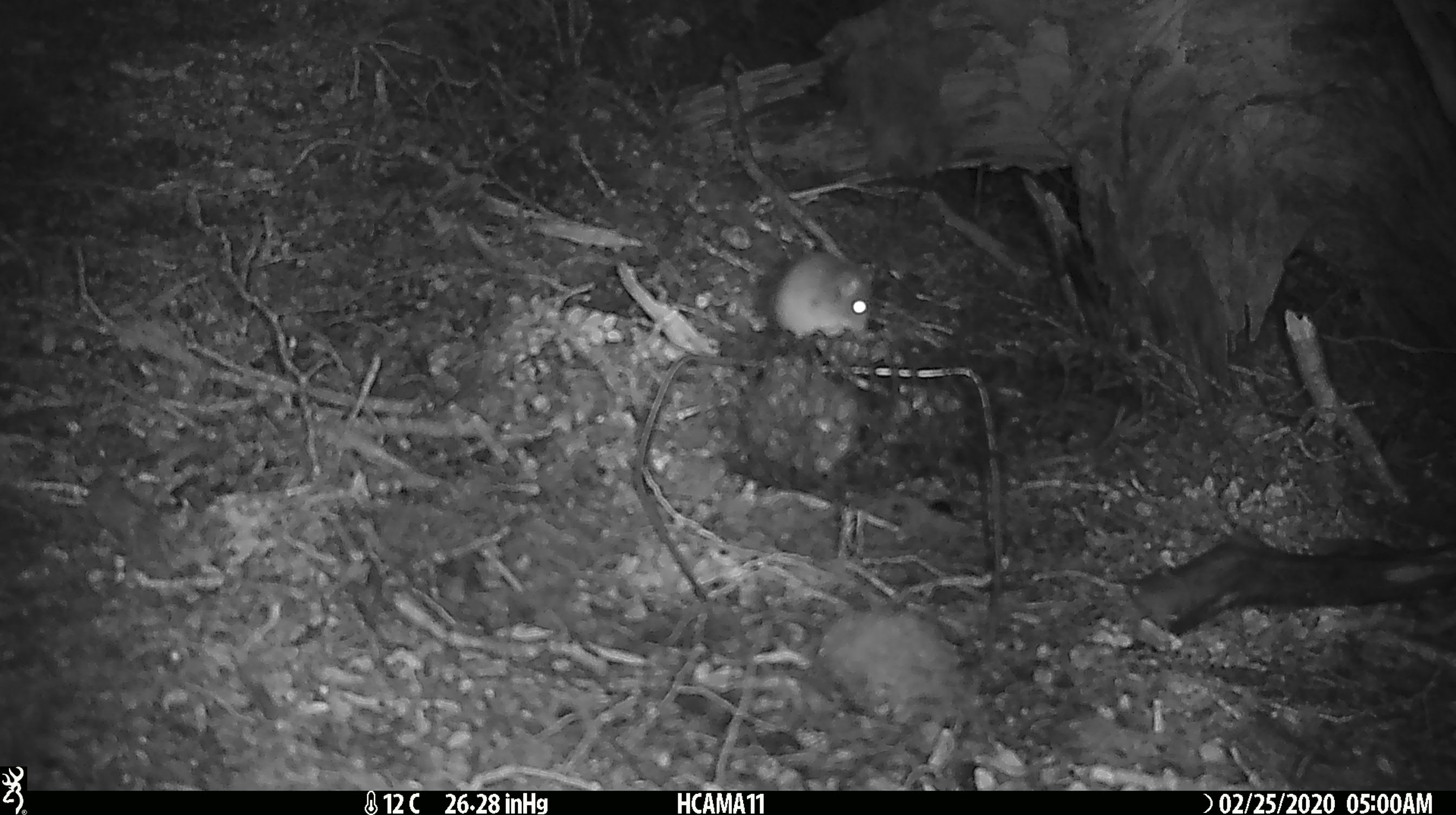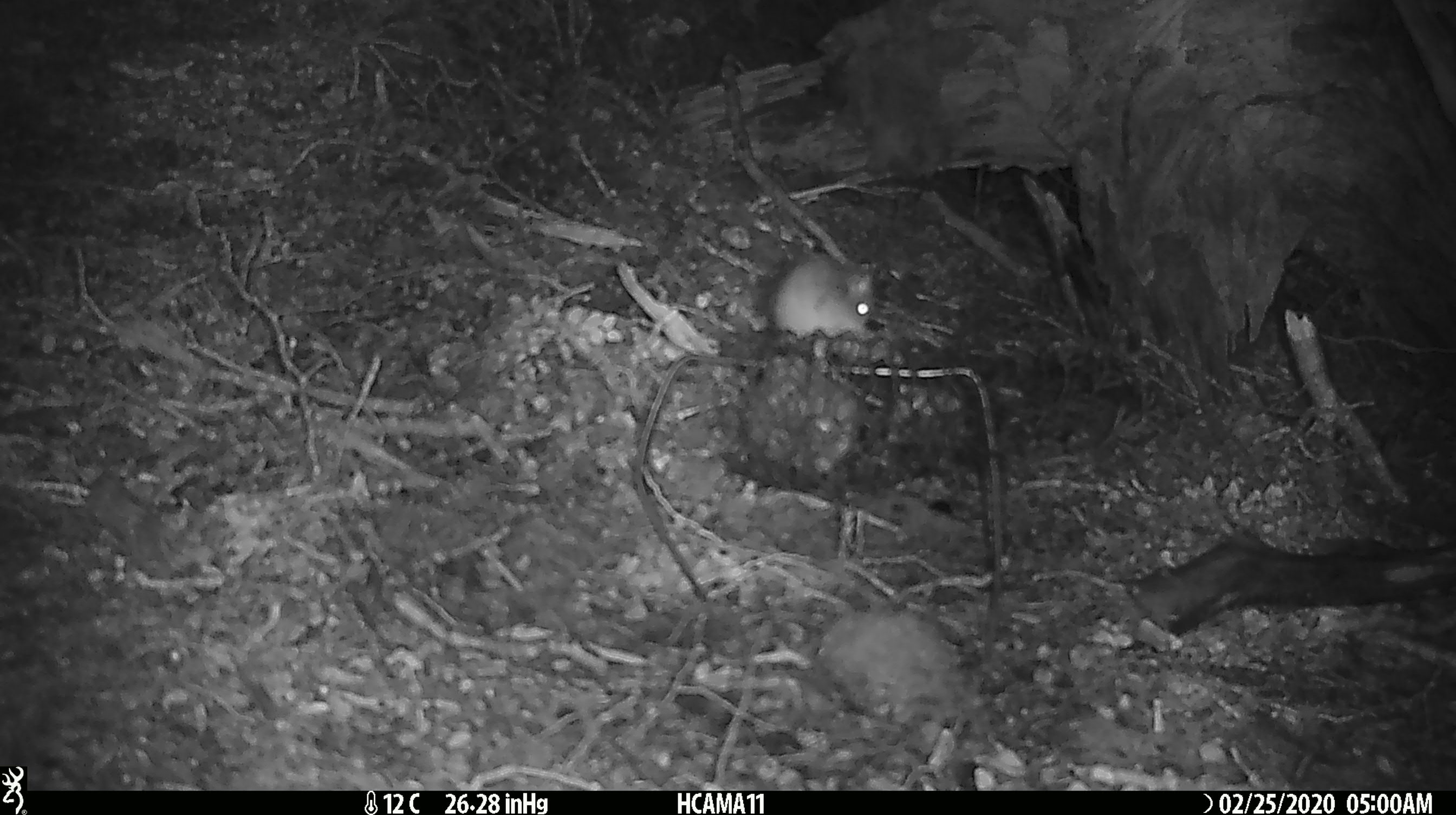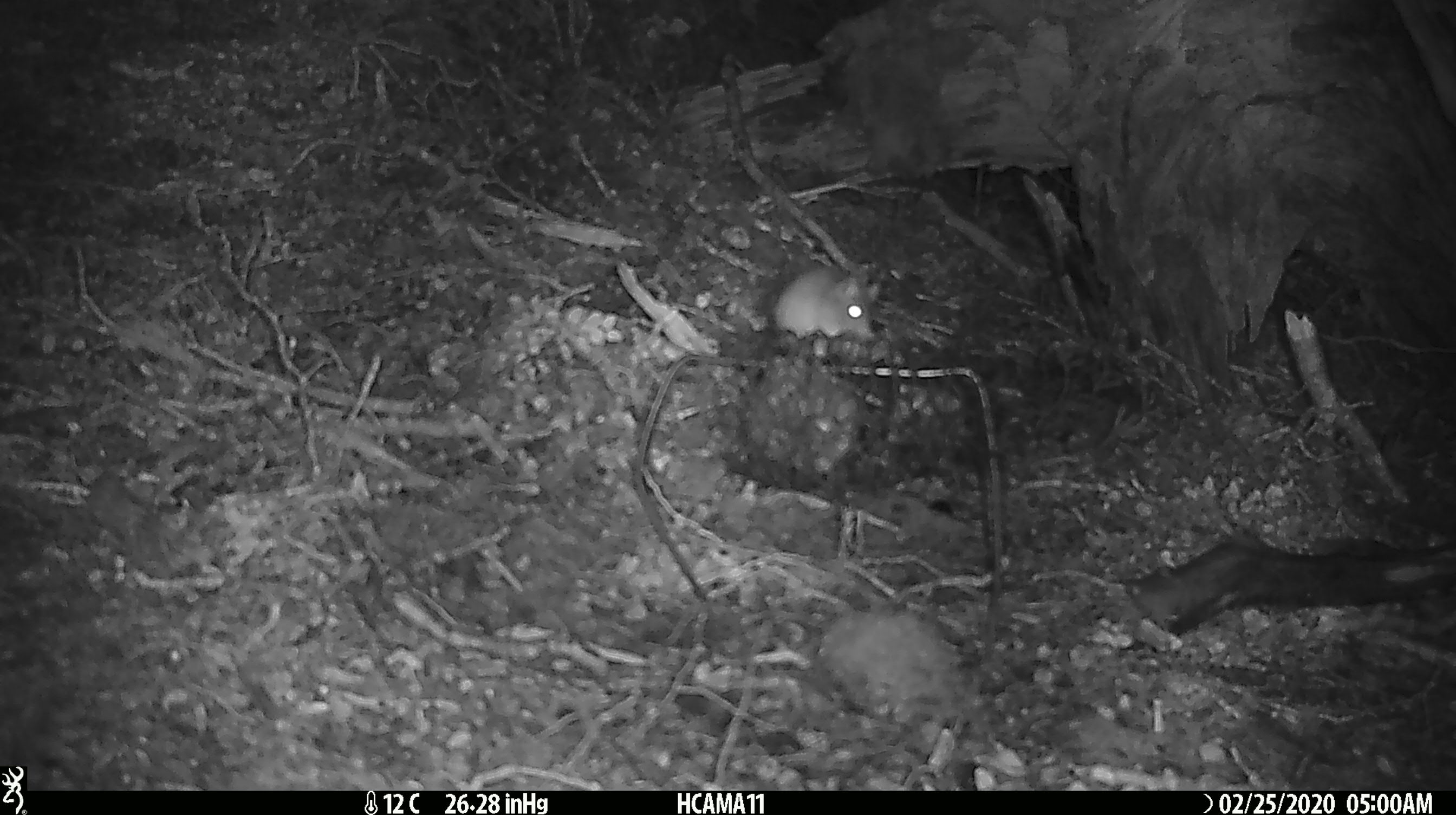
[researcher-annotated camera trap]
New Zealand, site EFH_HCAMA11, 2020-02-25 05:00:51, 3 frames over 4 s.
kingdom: Animalia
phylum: Chordata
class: Mammalia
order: Rodentia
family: Muridae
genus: Mus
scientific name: Mus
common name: mouse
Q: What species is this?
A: Mouse (Mus).